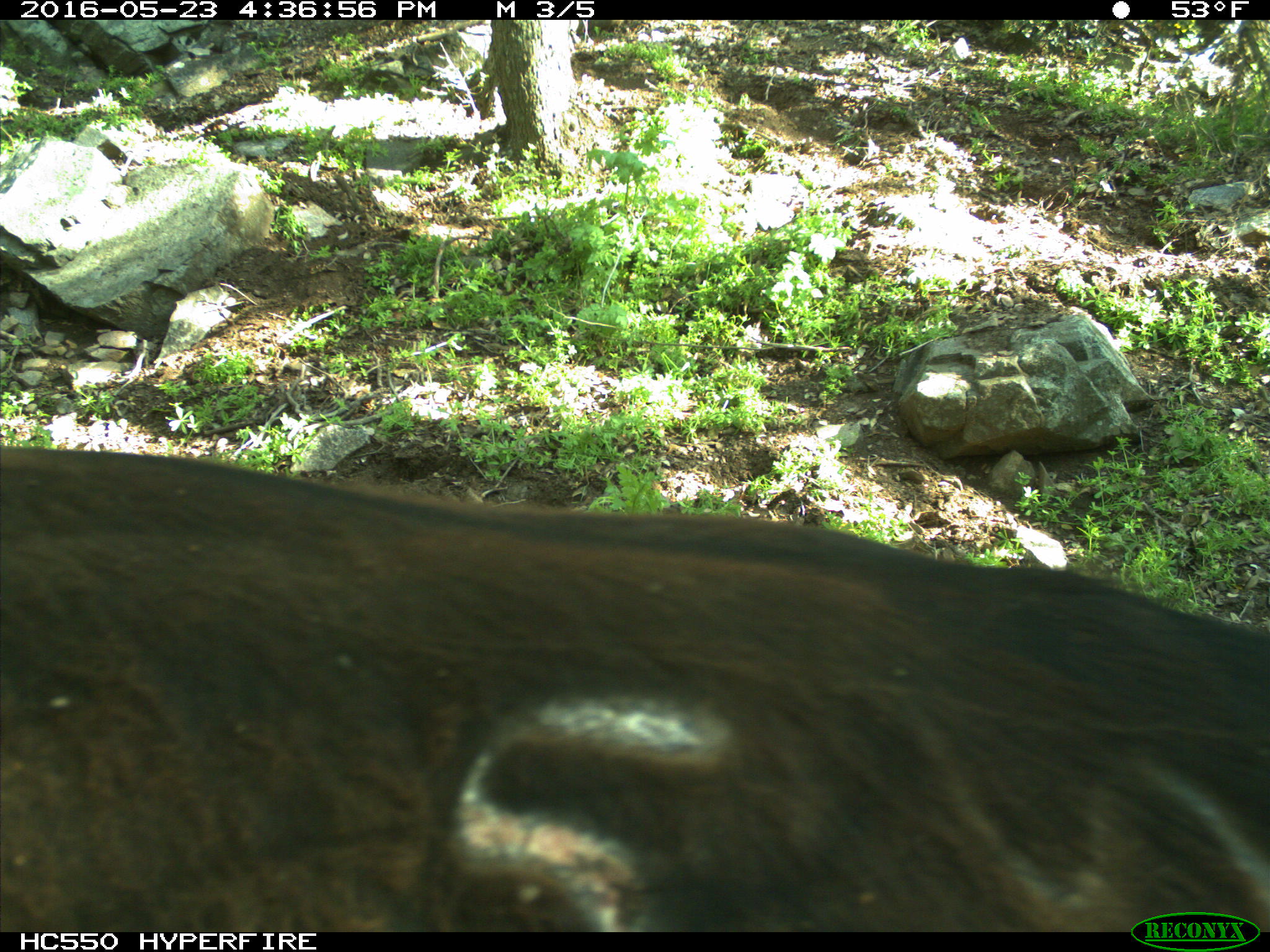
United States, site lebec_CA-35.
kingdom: Animalia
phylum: Chordata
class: Mammalia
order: Artiodactyla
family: Bovidae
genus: Bos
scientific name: Bos taurus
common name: domestic cow